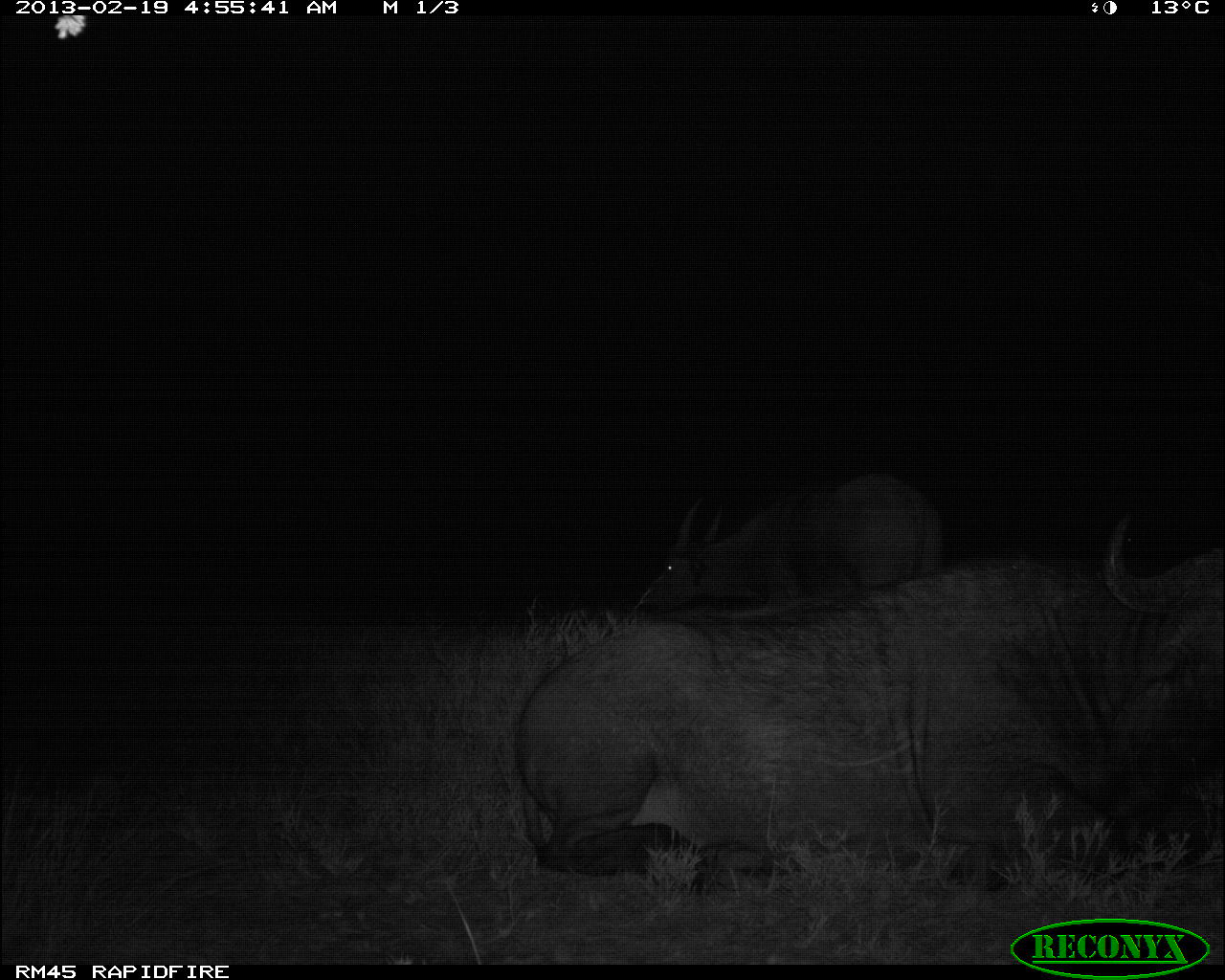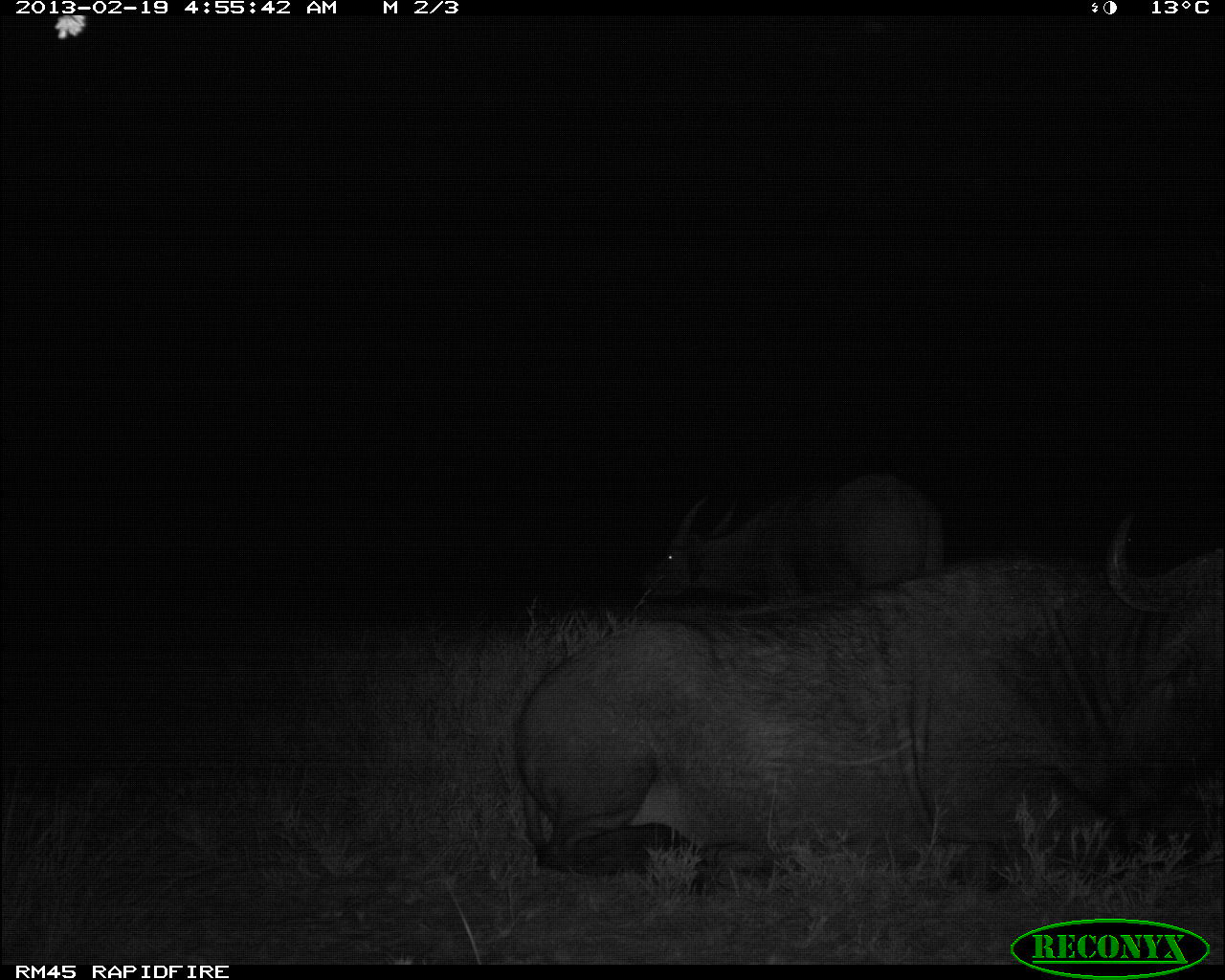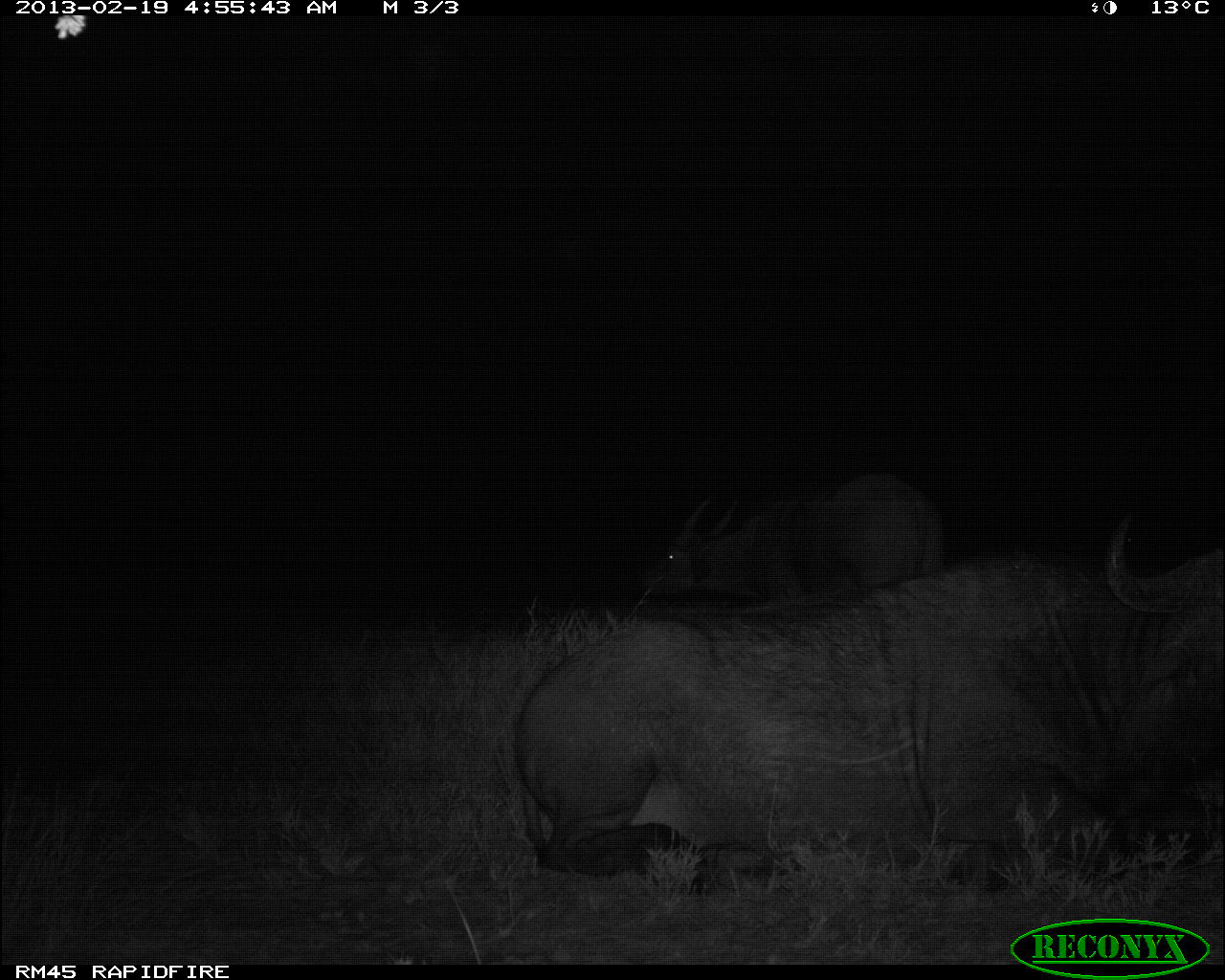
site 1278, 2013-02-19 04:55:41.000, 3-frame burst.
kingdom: Animalia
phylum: Chordata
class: Mammalia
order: Artiodactyla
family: Bovidae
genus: Syncerus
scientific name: Syncerus caffer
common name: african buffalo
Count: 2.